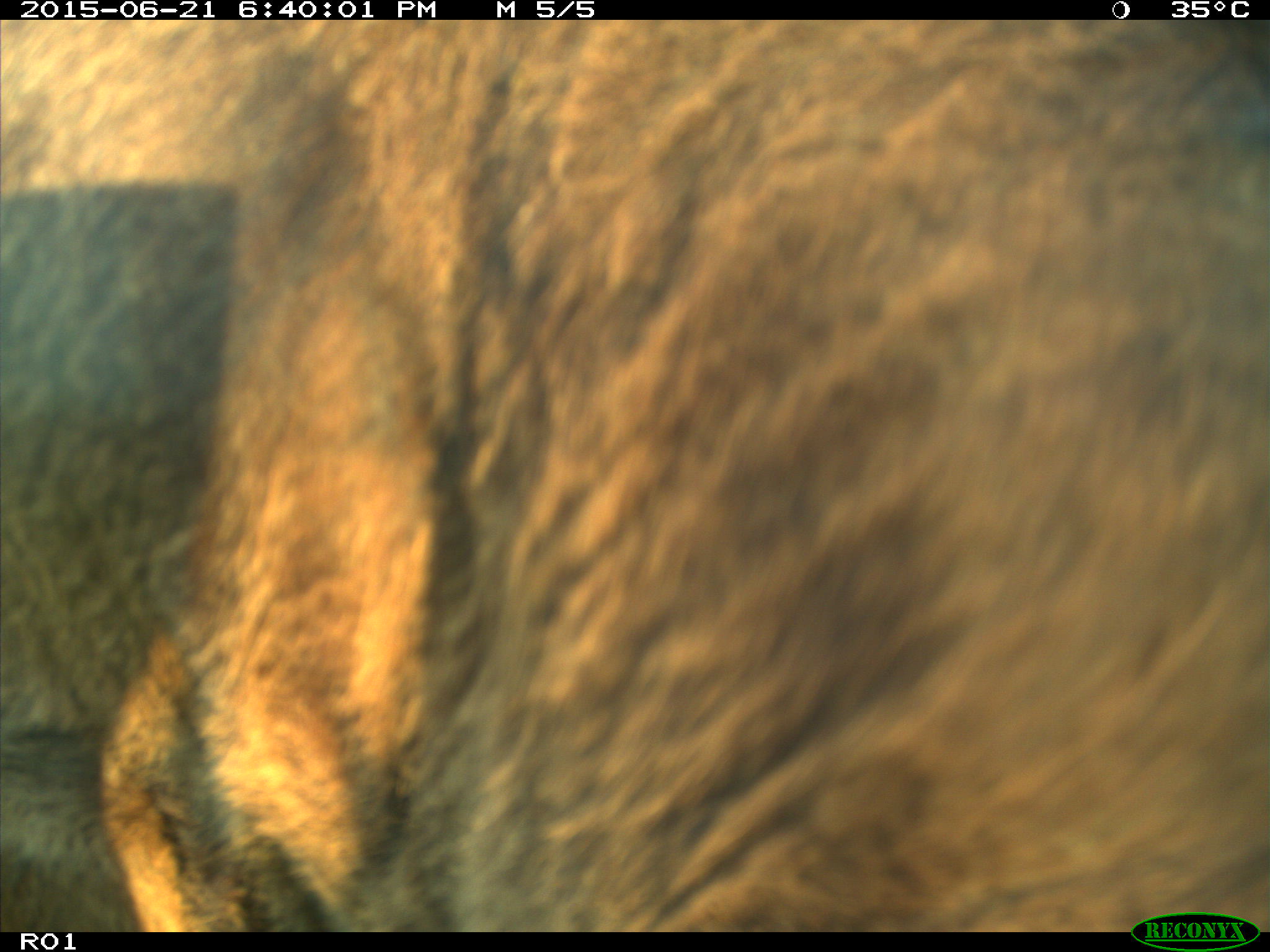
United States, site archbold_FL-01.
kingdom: Animalia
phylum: Chordata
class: Mammalia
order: Artiodactyla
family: Bovidae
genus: Bos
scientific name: Bos taurus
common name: domestic cow